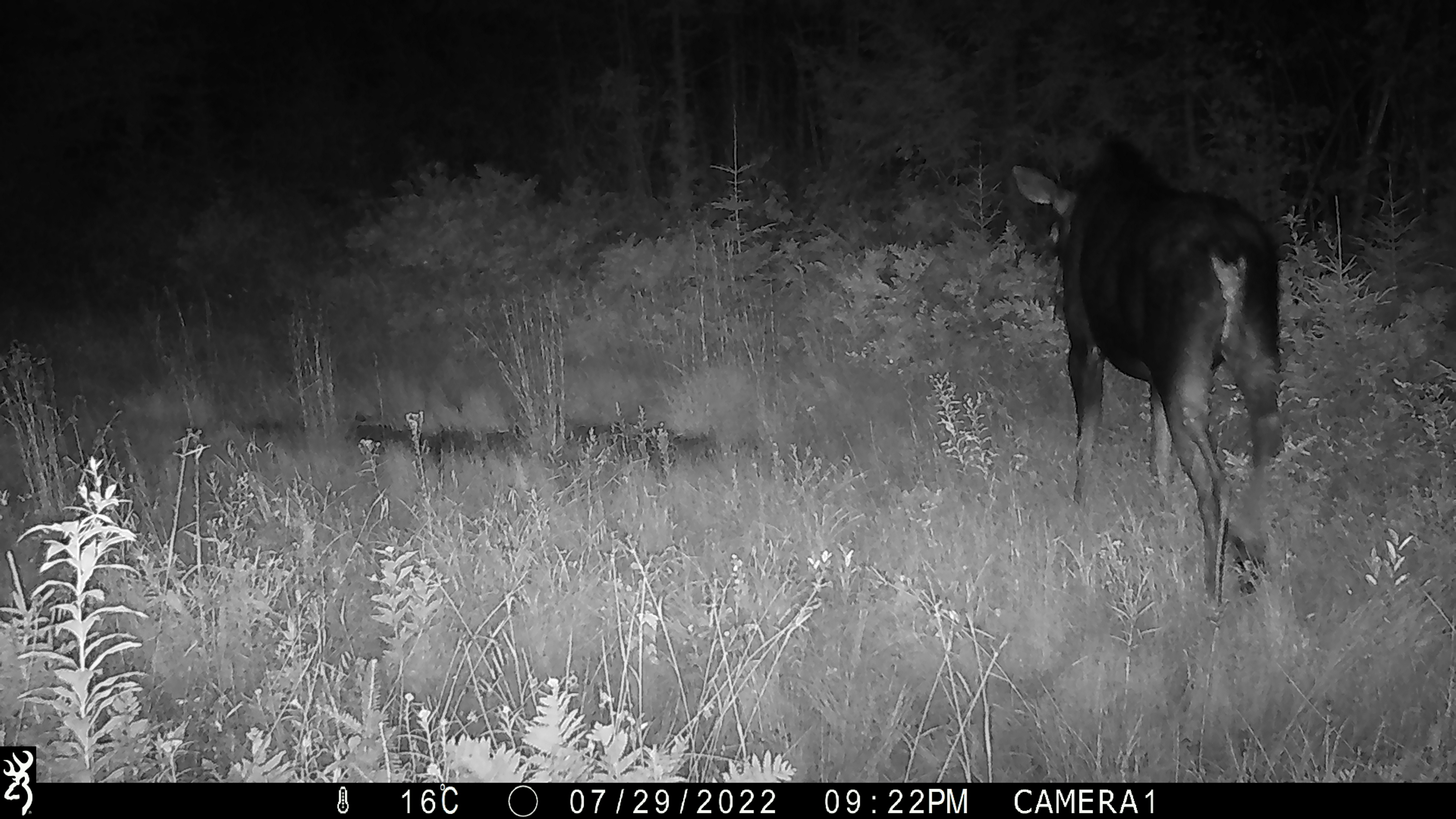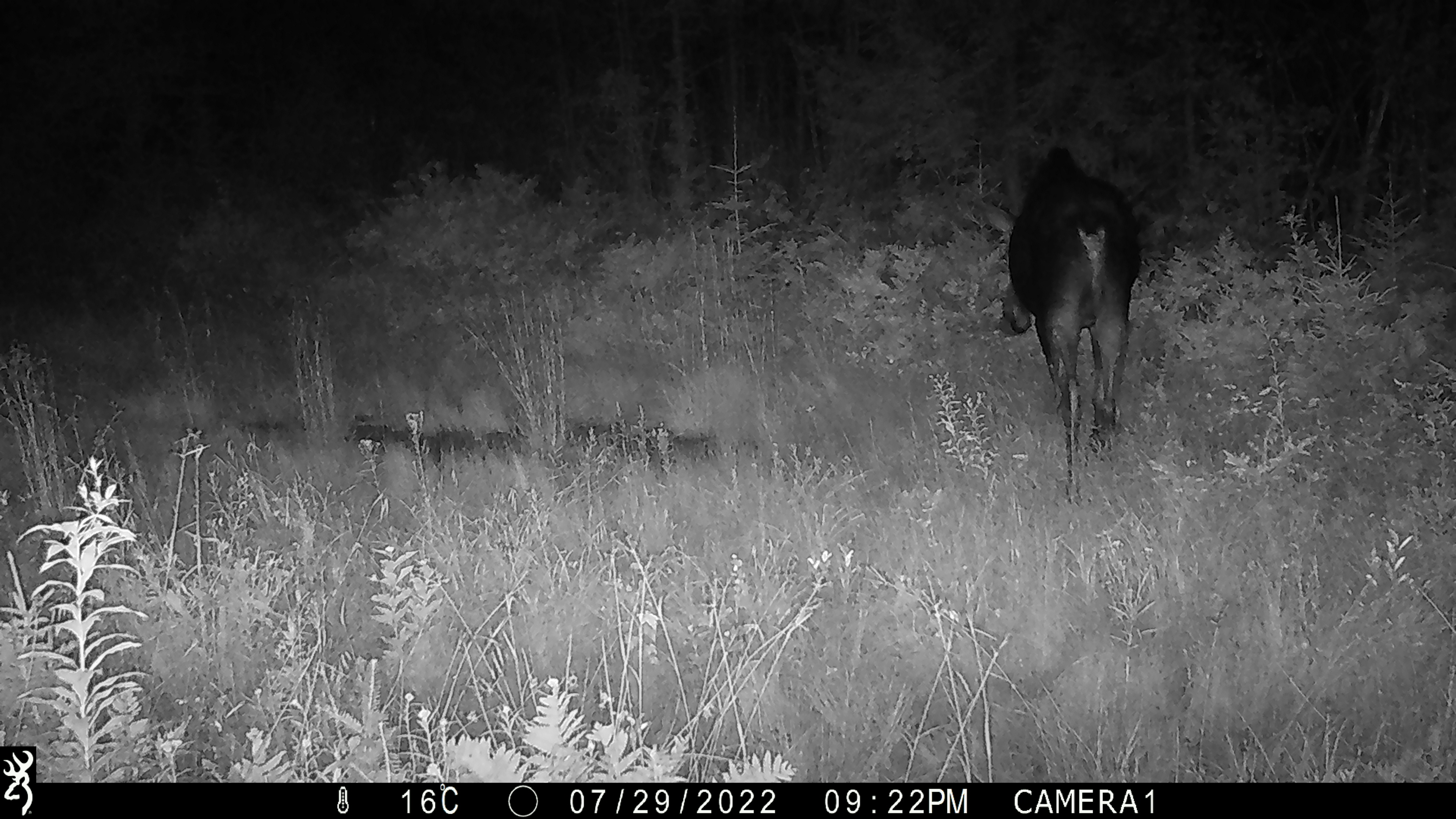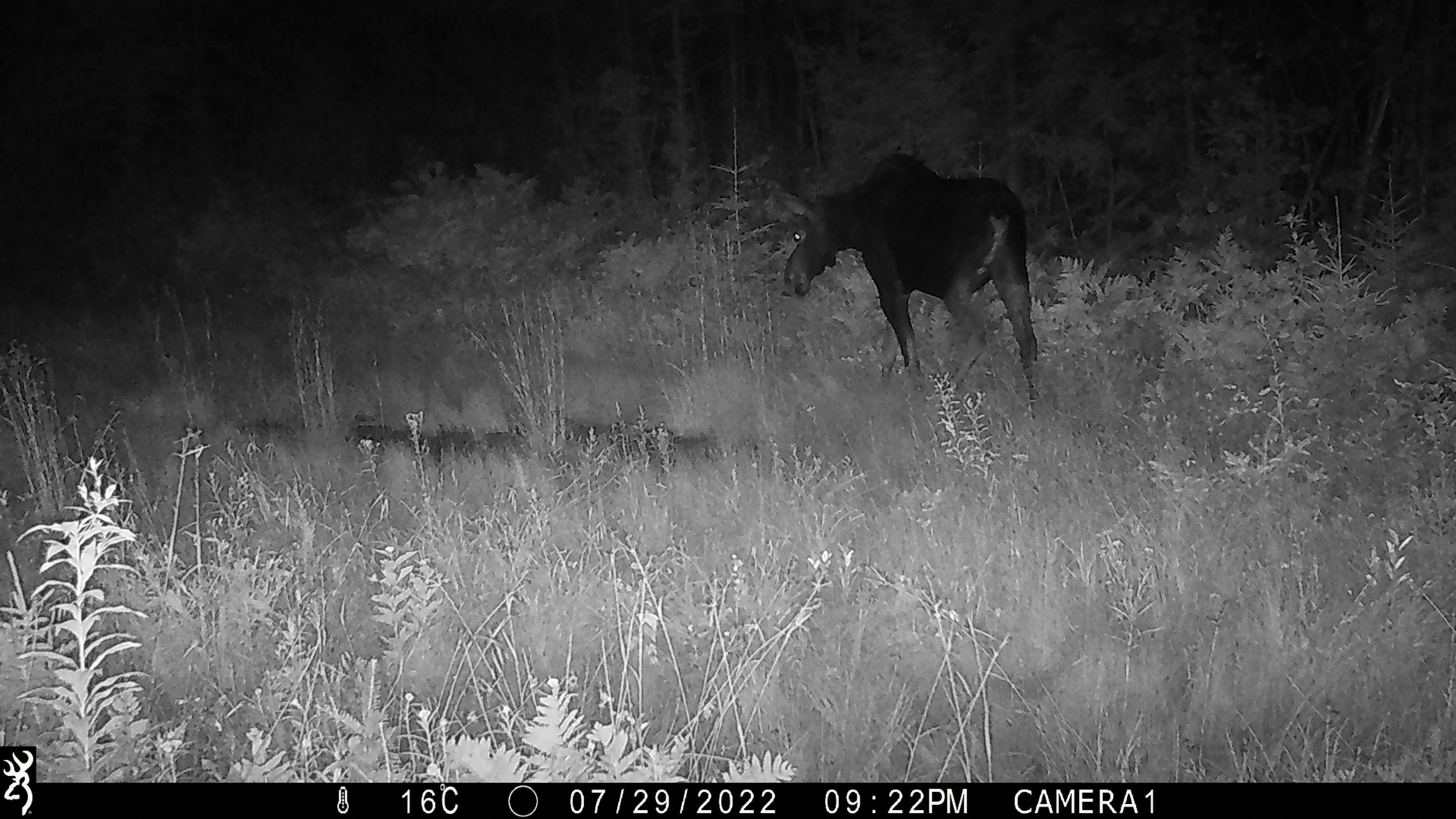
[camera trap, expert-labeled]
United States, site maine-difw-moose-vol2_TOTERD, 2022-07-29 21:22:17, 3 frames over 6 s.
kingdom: Animalia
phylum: Chordata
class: Mammalia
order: Artiodactyla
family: Cervidae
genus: Alces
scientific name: Alces alces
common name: moose